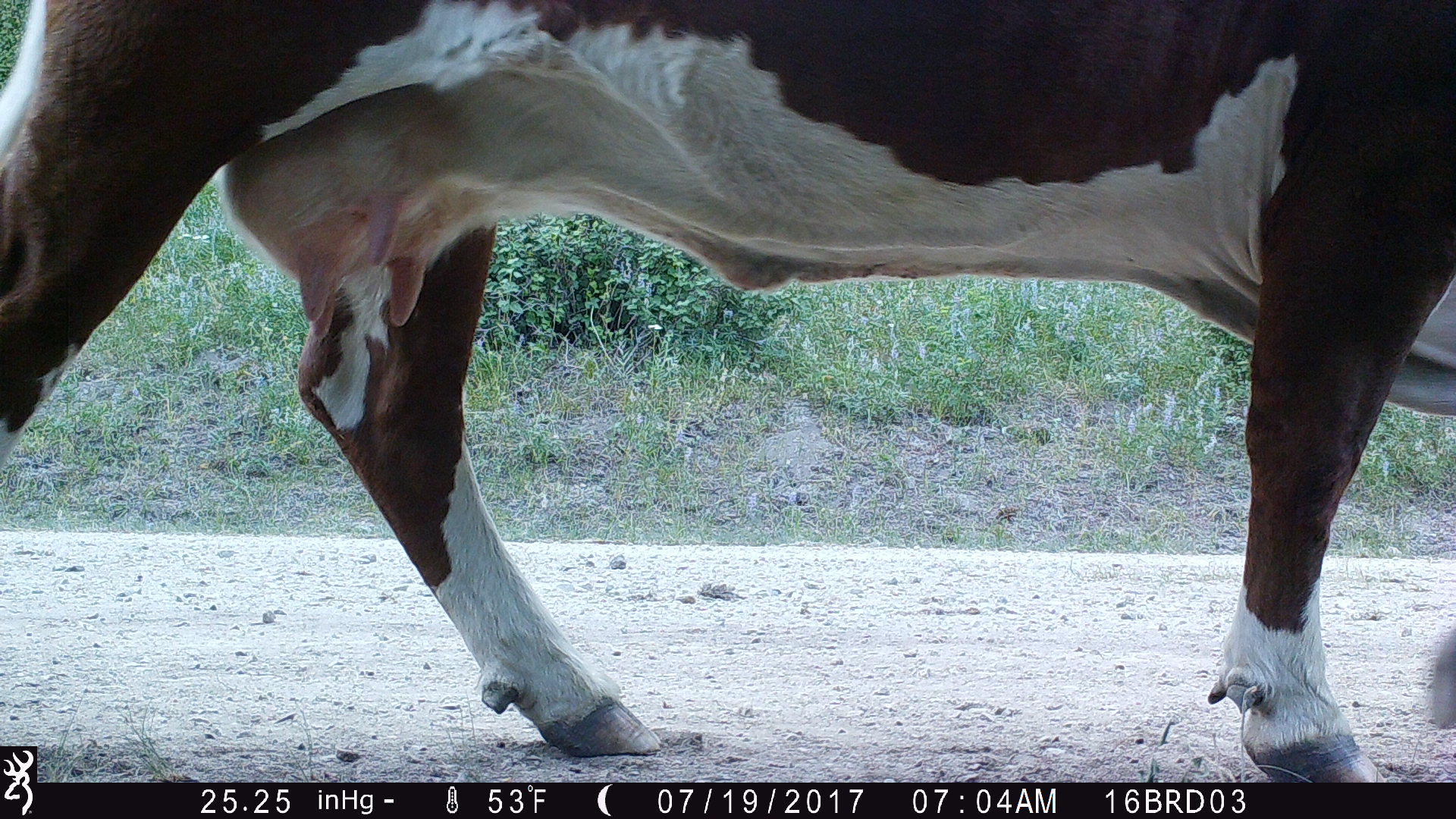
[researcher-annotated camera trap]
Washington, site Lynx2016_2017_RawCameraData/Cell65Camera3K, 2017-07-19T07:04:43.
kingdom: Animalia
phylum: Chordata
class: Mammalia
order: Artiodactyla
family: Bovidae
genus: Bos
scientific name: Bos taurus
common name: domestic cattle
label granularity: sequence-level